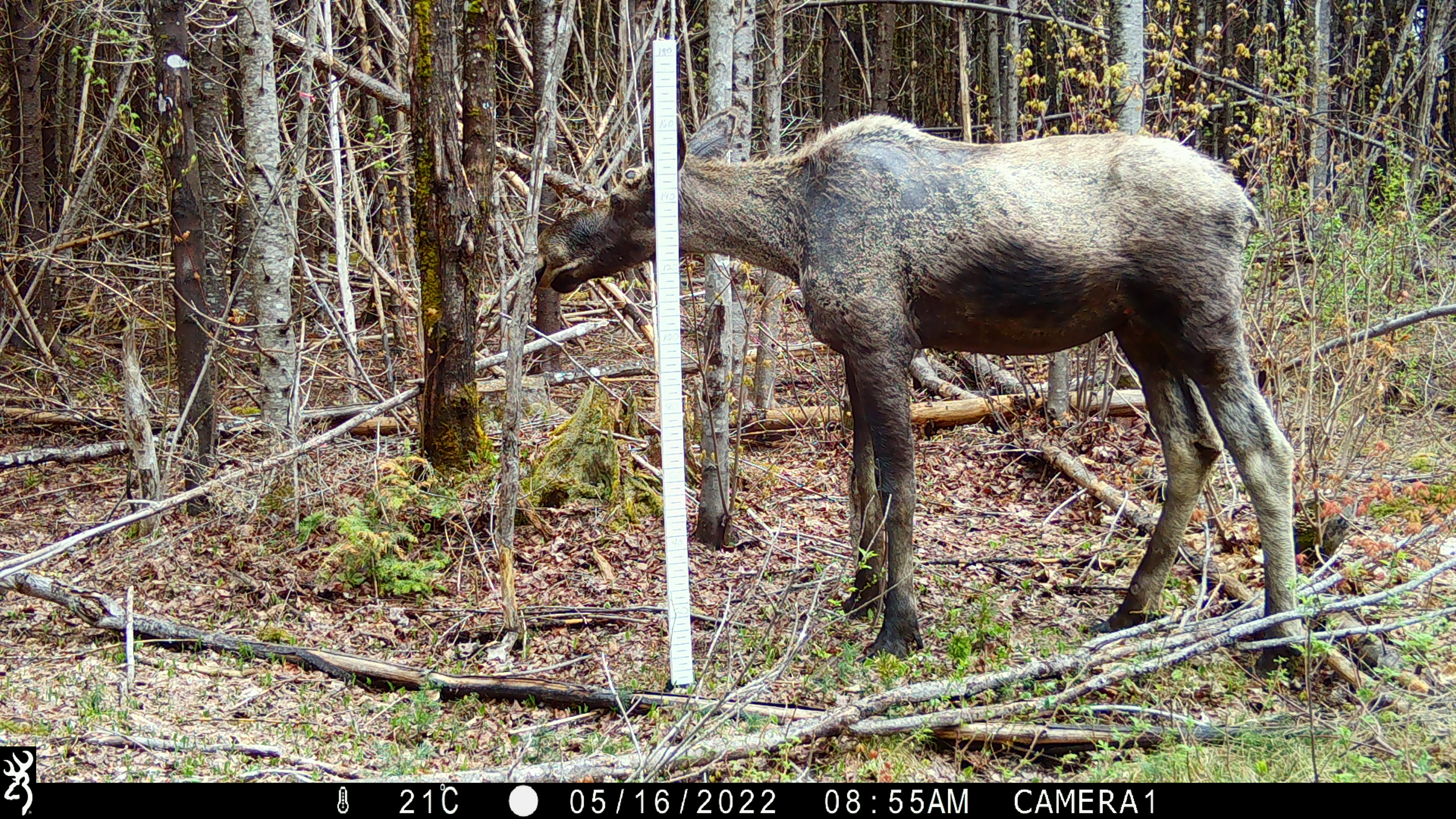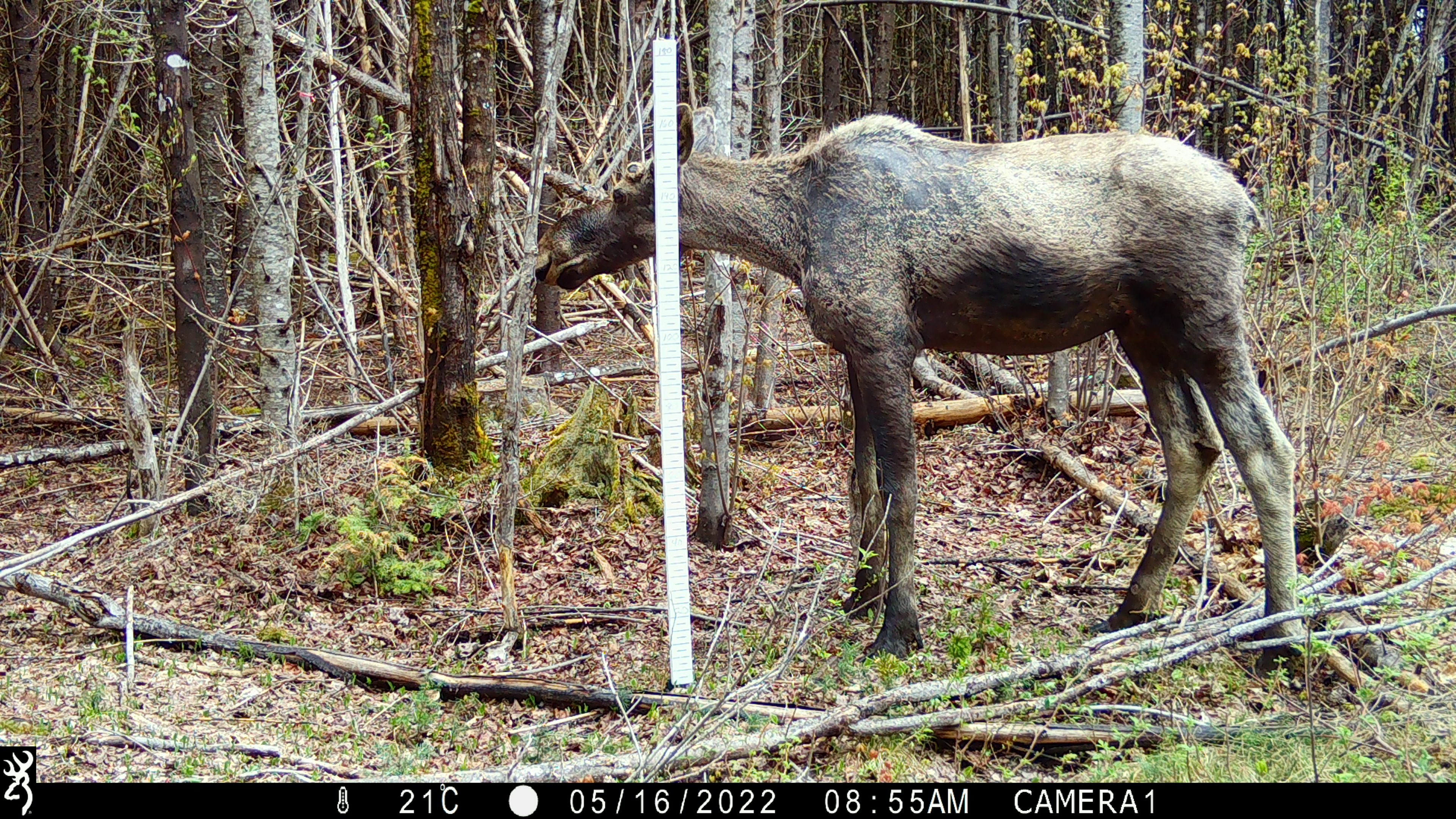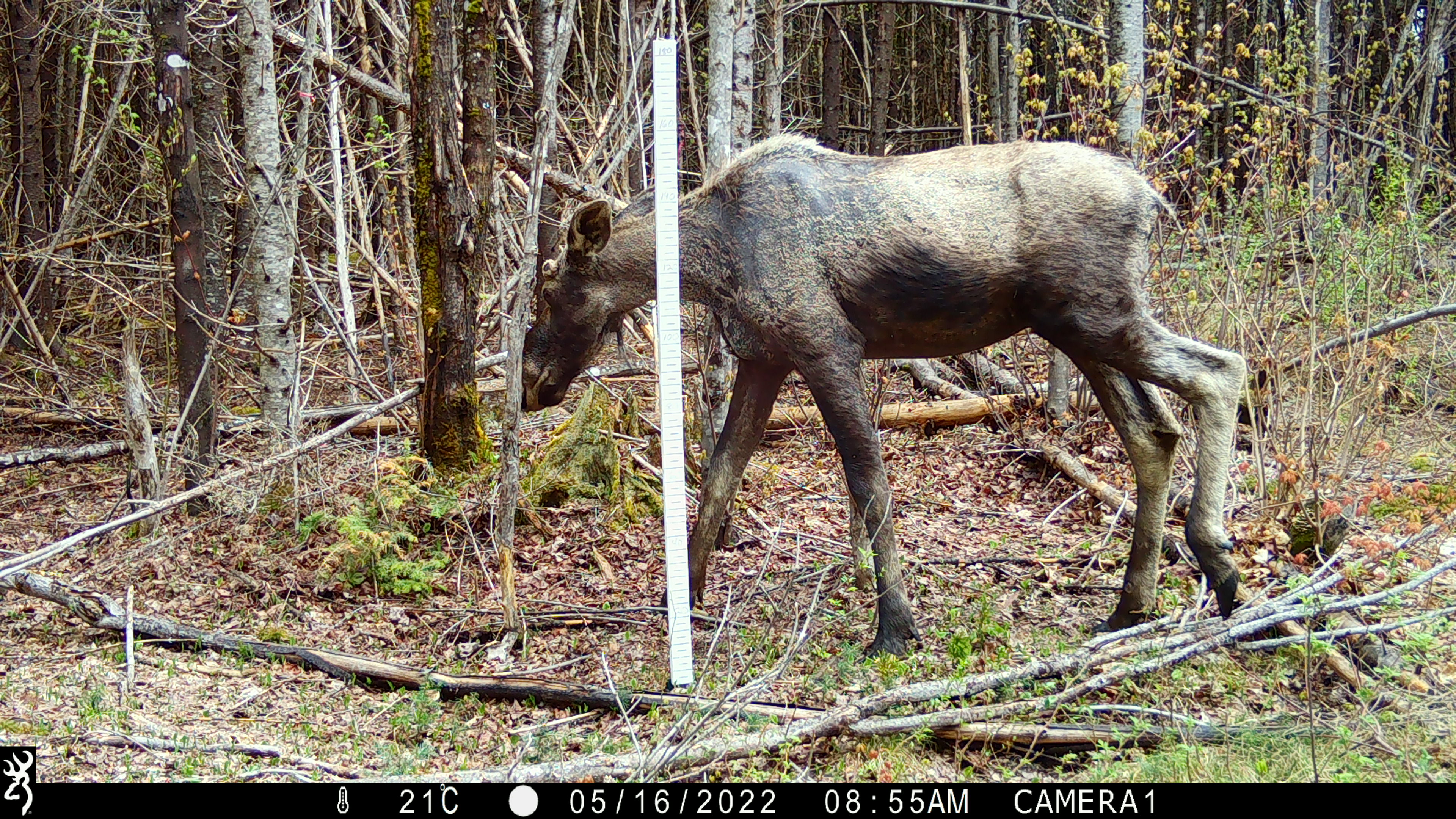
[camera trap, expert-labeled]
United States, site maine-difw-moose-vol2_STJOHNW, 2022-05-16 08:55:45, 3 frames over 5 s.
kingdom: Animalia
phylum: Chordata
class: Mammalia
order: Artiodactyla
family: Cervidae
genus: Alces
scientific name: Alces alces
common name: moose